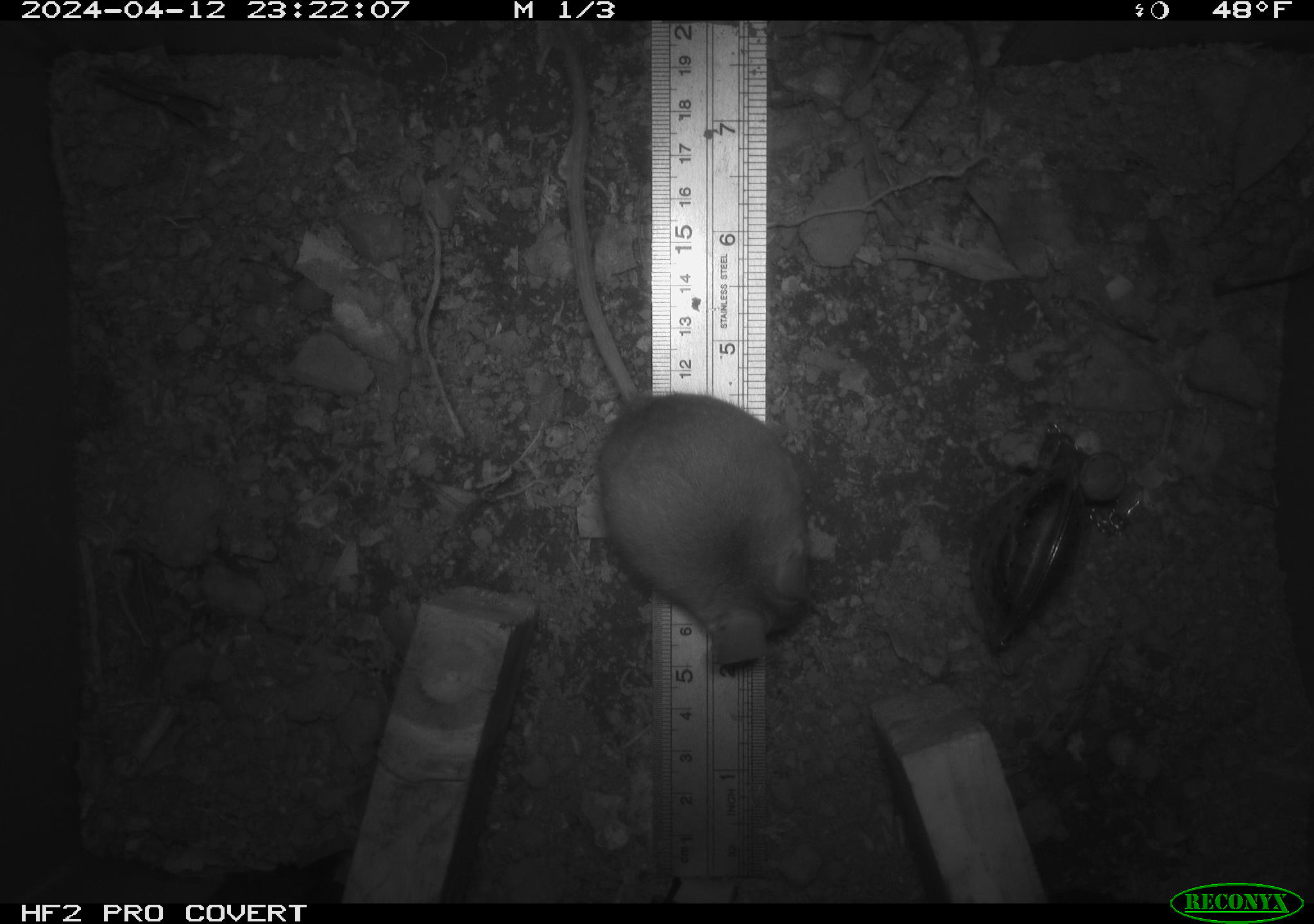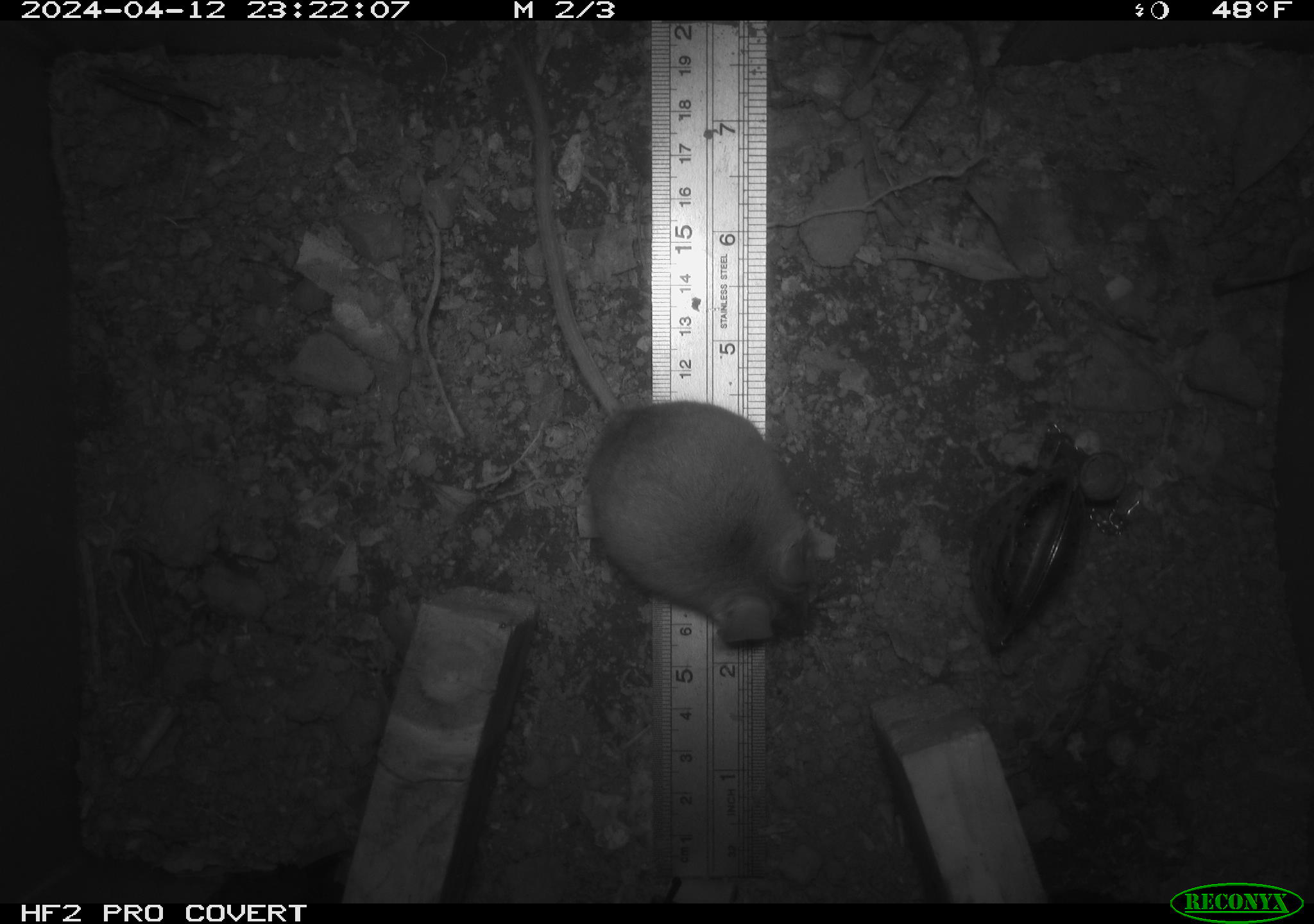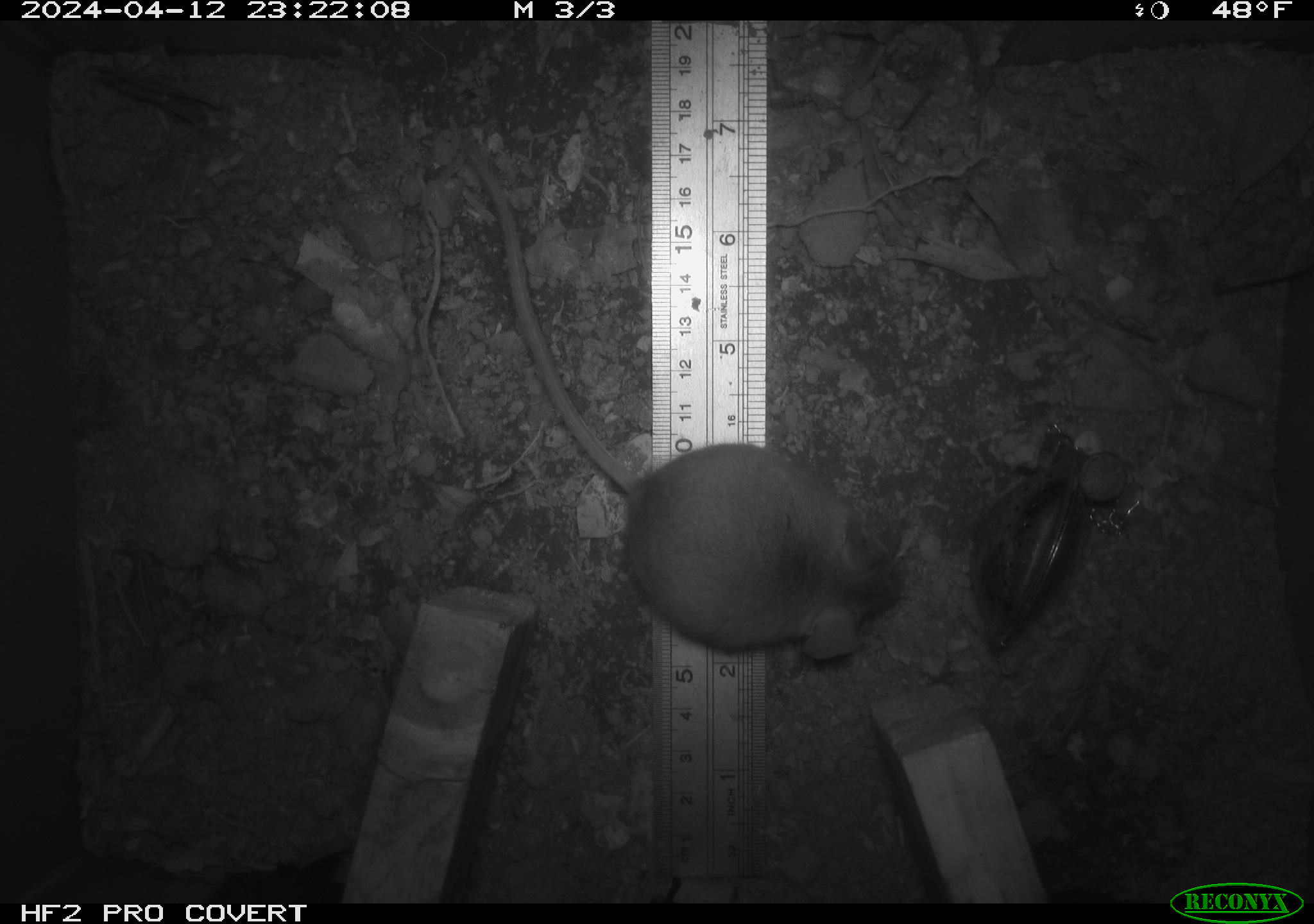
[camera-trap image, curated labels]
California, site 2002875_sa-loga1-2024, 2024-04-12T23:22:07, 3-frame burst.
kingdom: Animalia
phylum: Chordata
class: Mammalia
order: Rodentia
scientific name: Rodentia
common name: mouse species